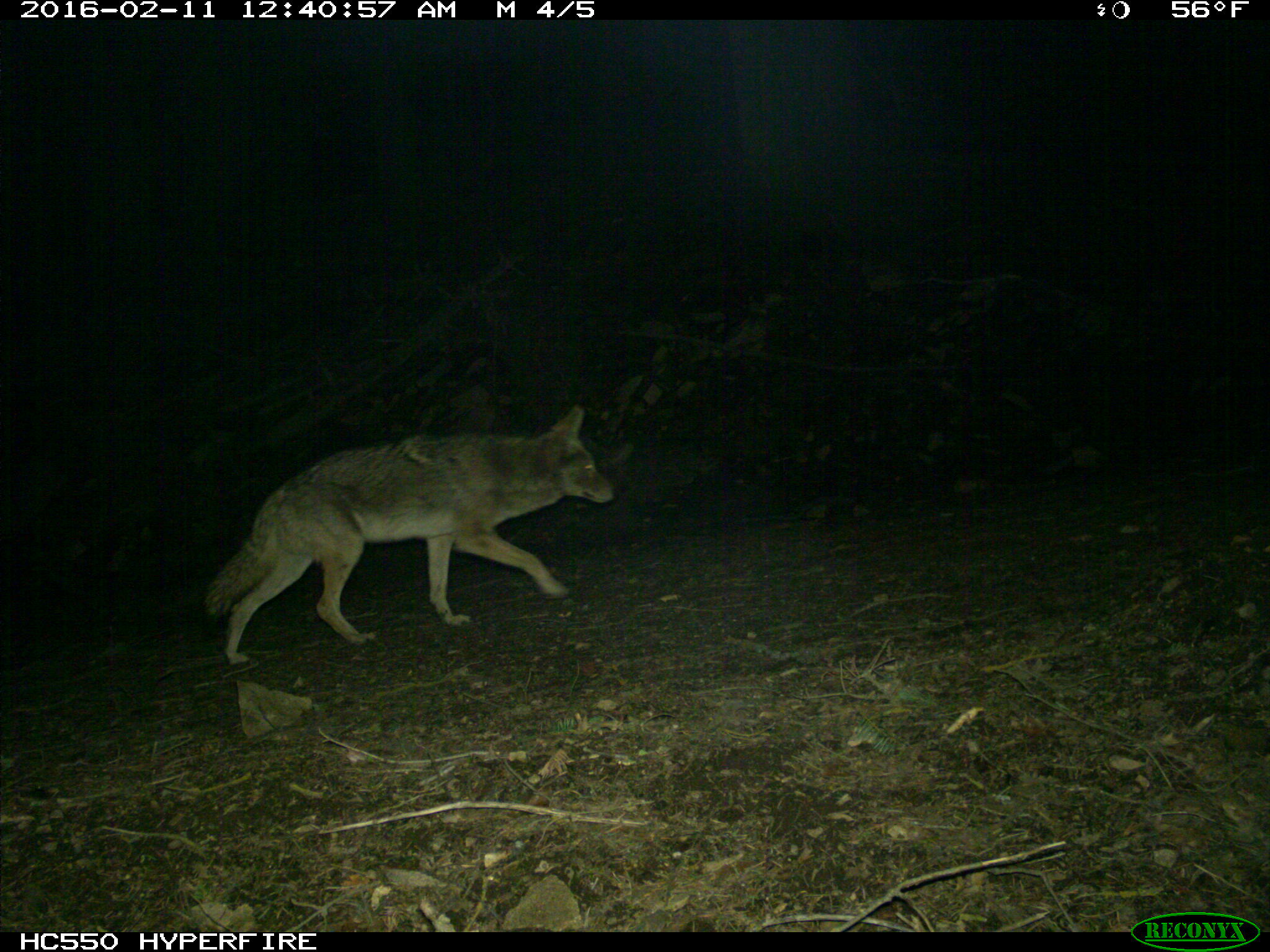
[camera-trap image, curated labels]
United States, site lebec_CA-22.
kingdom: Animalia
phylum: Chordata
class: Mammalia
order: Carnivora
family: Canidae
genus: Canis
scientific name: Canis latrans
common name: coyote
Canis latrans (coyote).